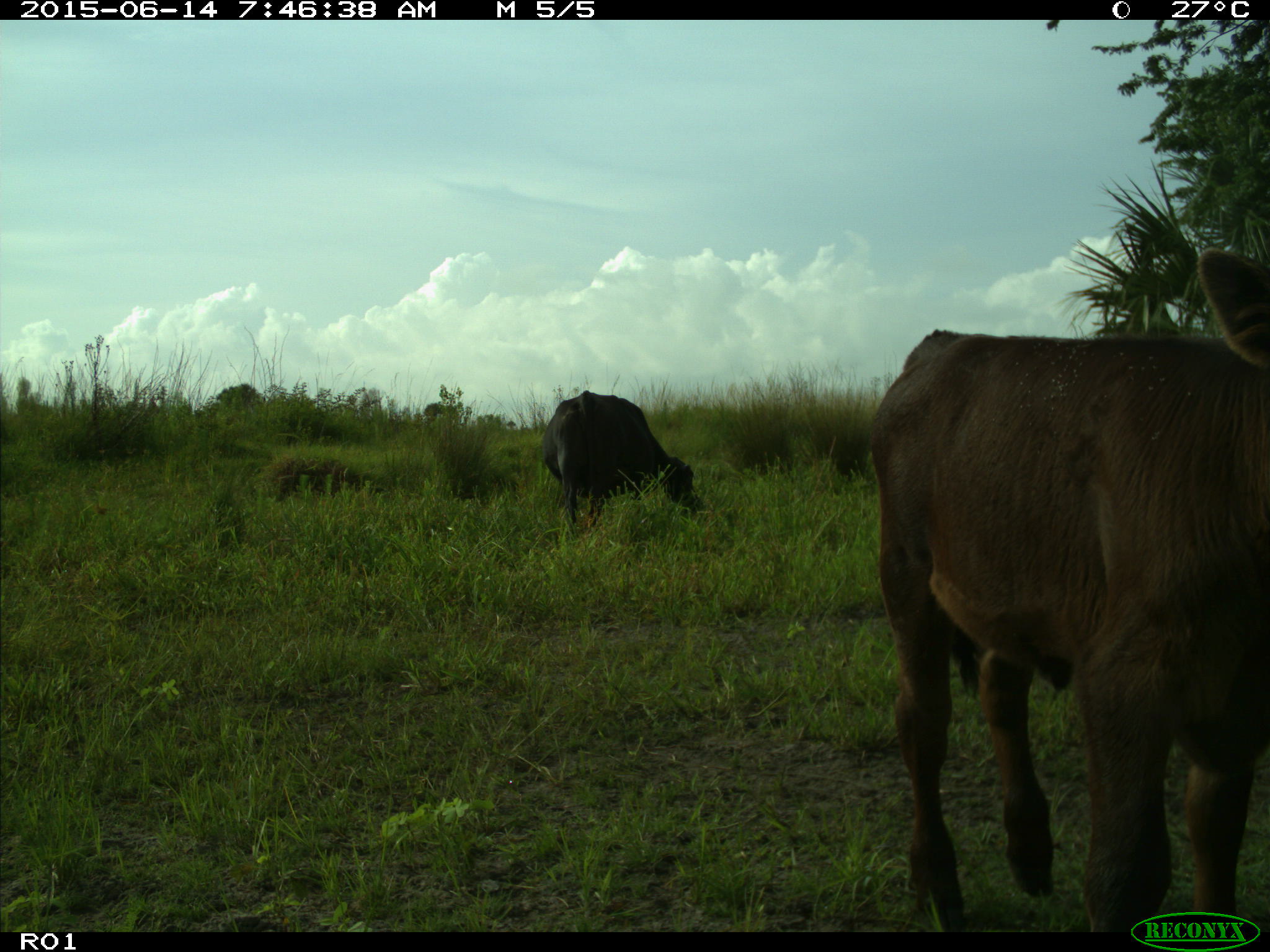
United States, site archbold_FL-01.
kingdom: Animalia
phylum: Chordata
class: Mammalia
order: Artiodactyla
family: Bovidae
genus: Bos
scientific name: Bos taurus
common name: domestic cow